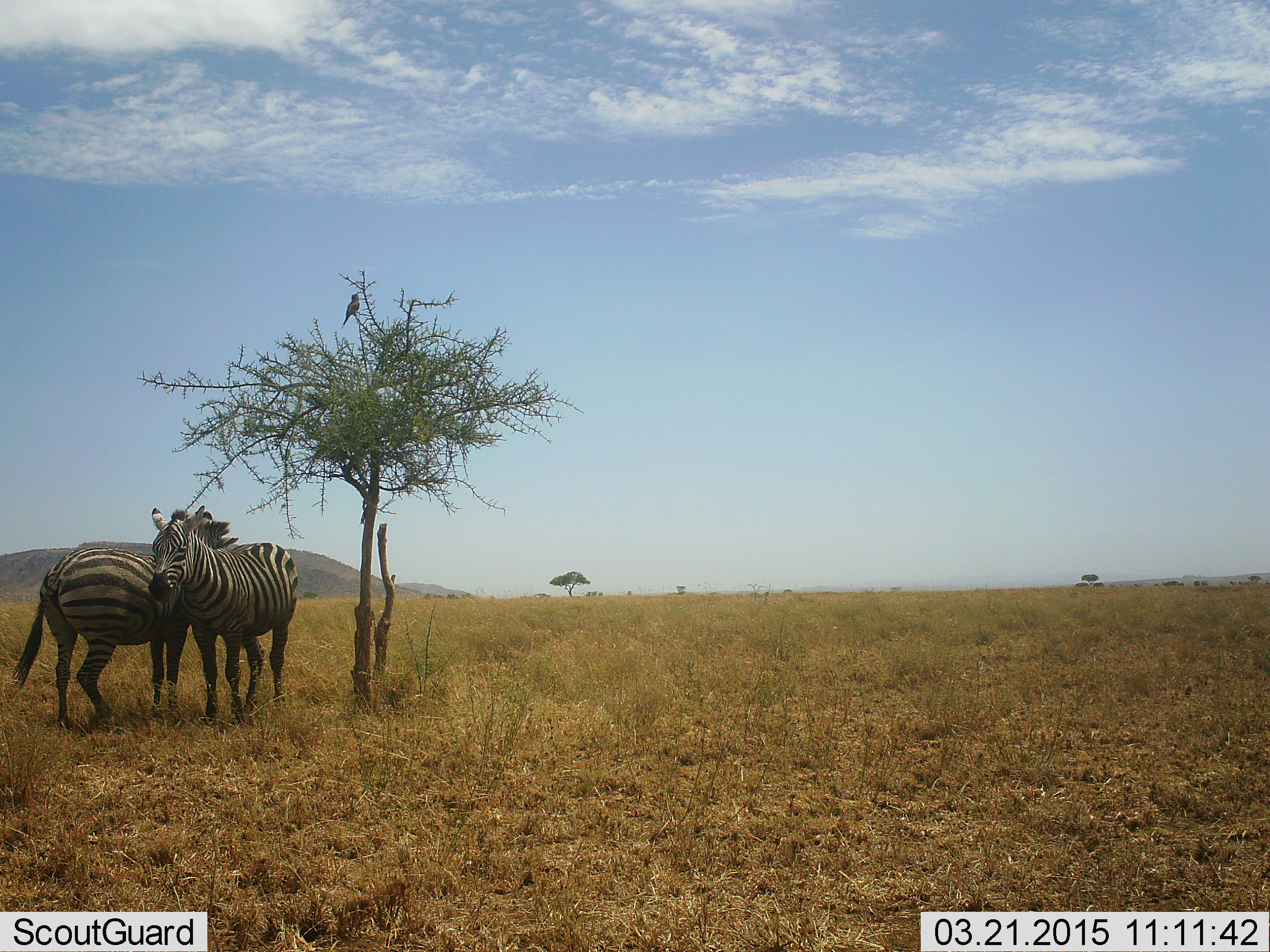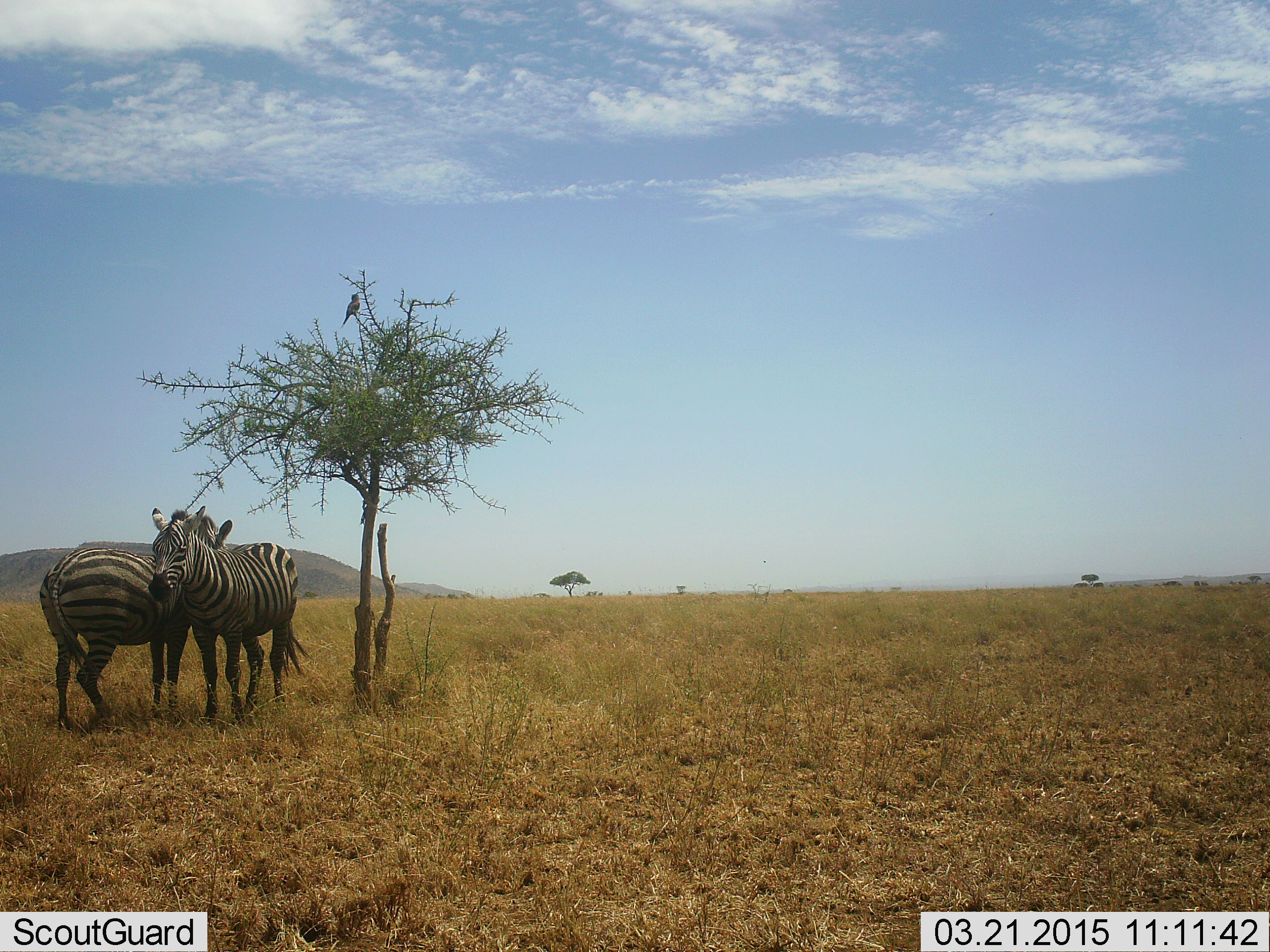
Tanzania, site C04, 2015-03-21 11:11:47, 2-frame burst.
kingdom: Animalia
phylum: Chordata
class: Mammalia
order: Perissodactyla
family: Equidae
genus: Equus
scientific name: Equus quagga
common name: plains zebra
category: zebra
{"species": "zebra (plains zebra) (Equus quagga)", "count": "2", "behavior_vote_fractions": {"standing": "79%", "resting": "14%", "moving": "7%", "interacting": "36%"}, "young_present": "0%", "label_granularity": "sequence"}